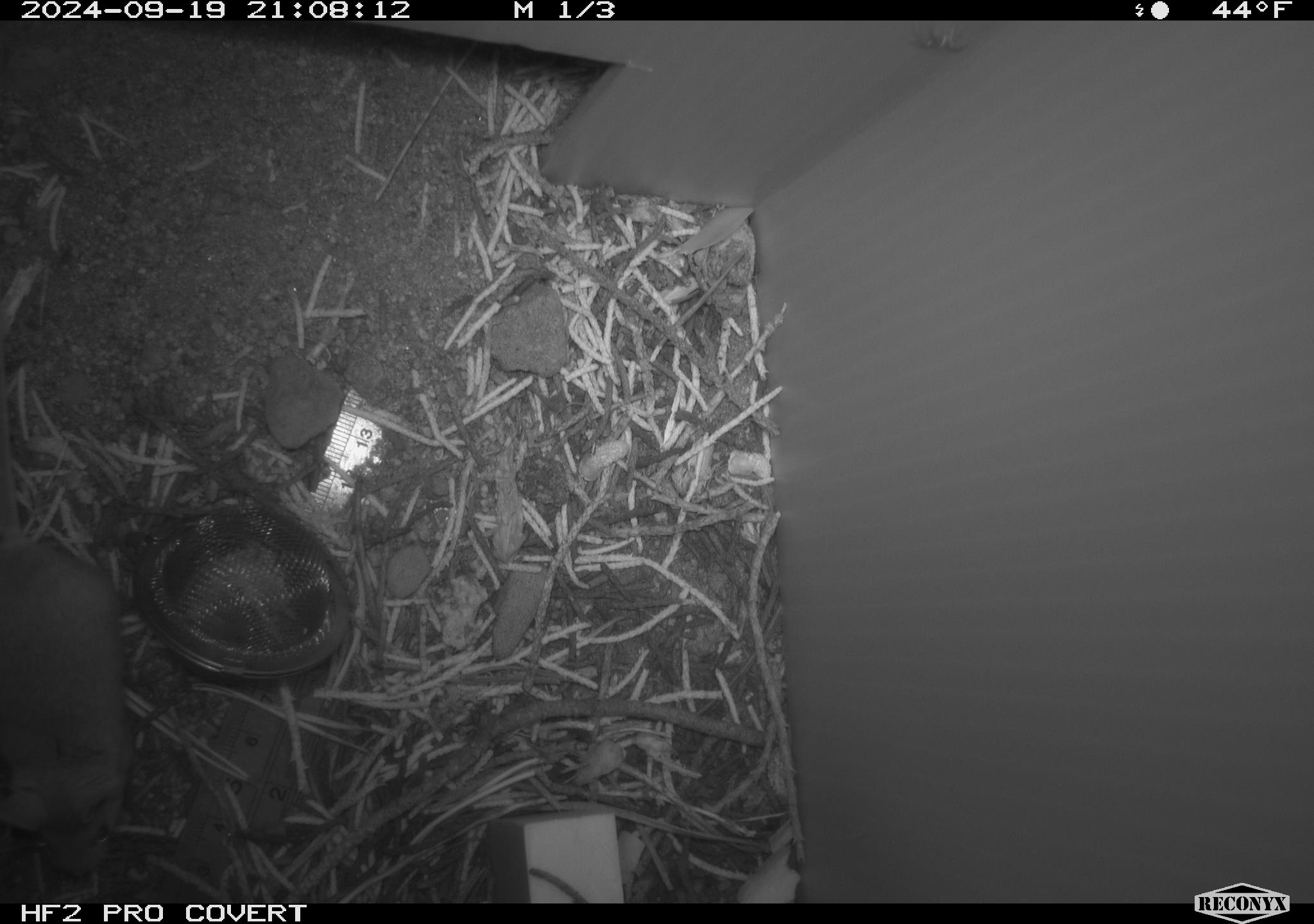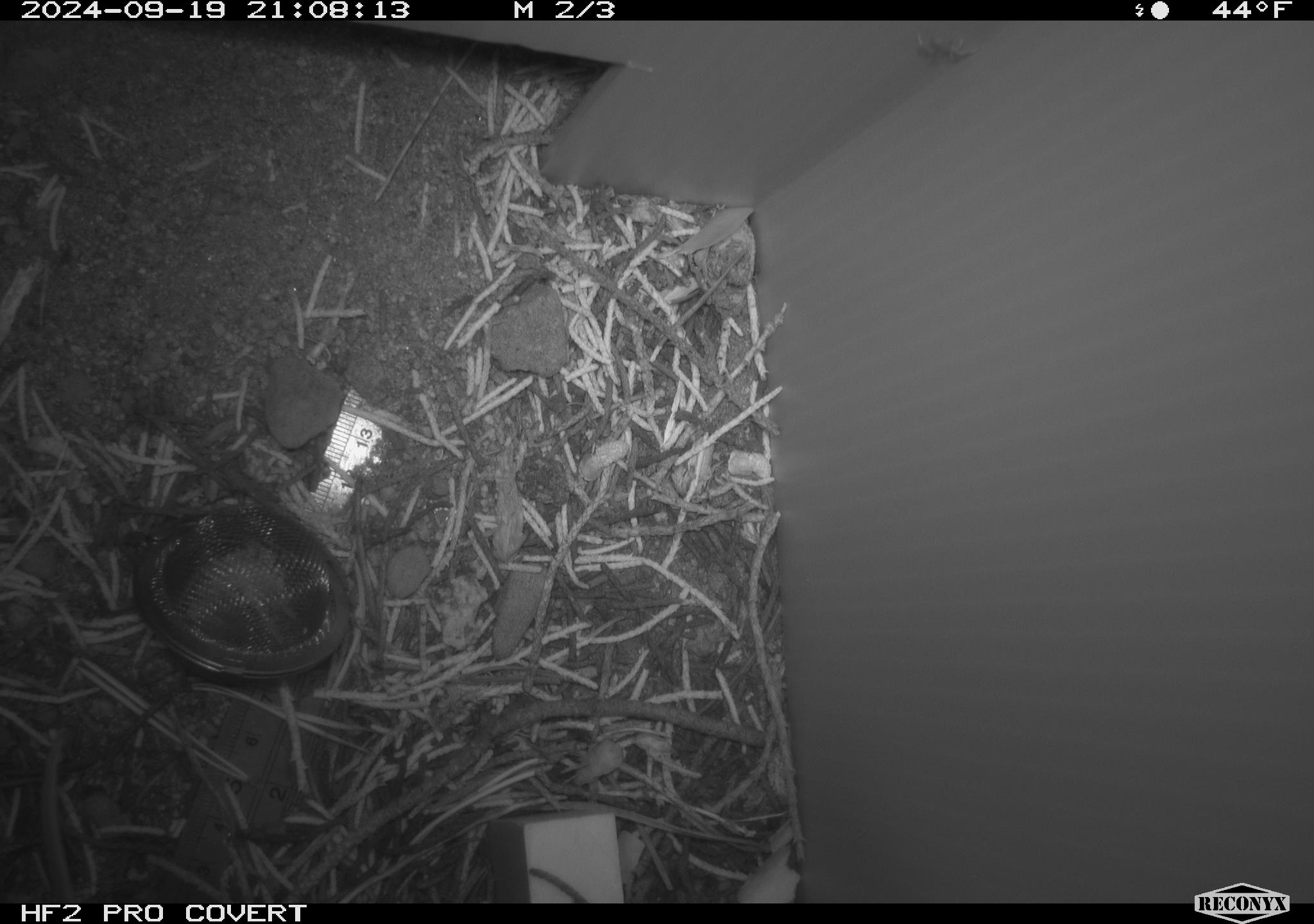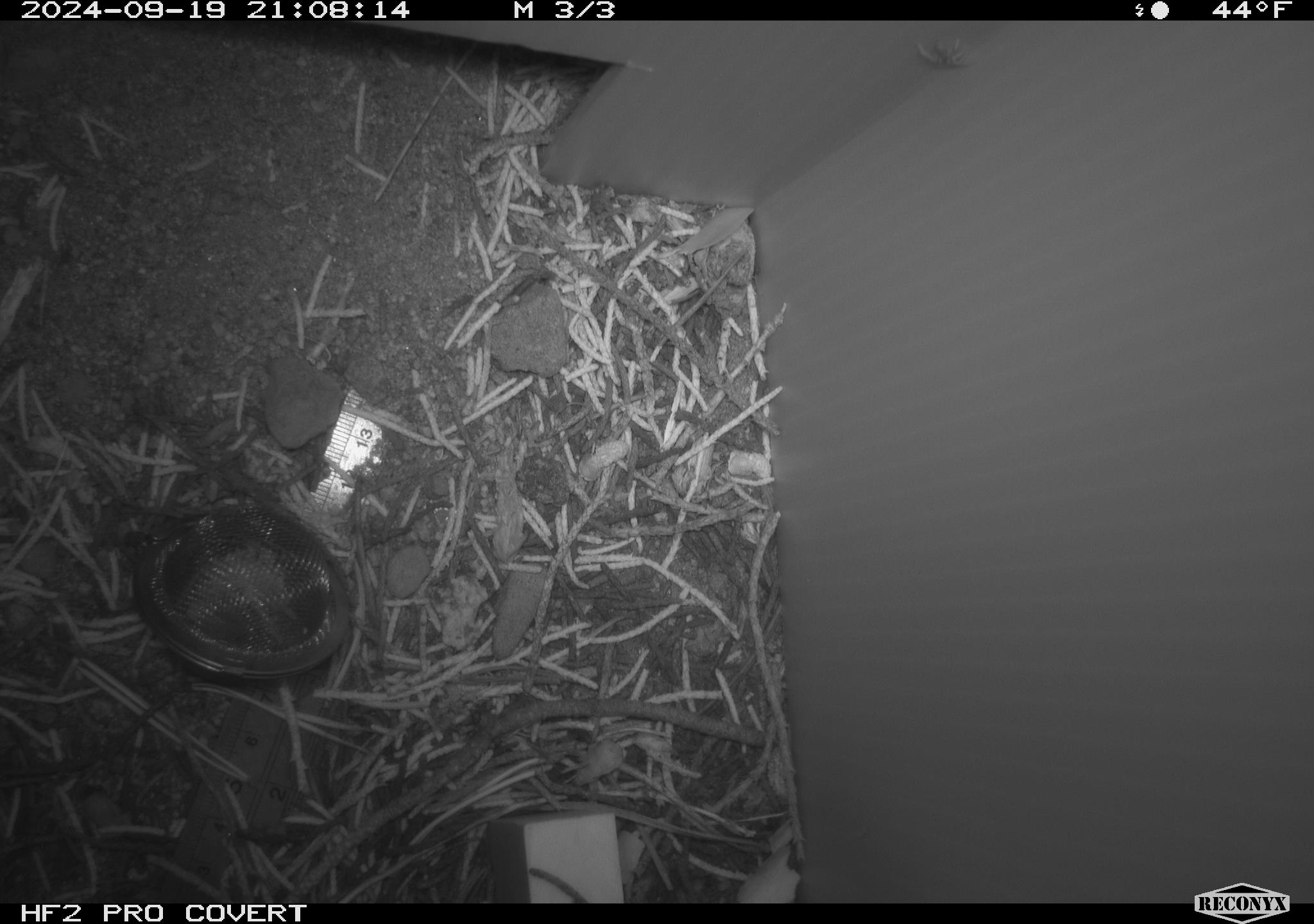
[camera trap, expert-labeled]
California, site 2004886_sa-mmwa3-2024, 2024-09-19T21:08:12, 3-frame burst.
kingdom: Animalia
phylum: Chordata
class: Mammalia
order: Rodentia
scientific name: Rodentia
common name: mouse species